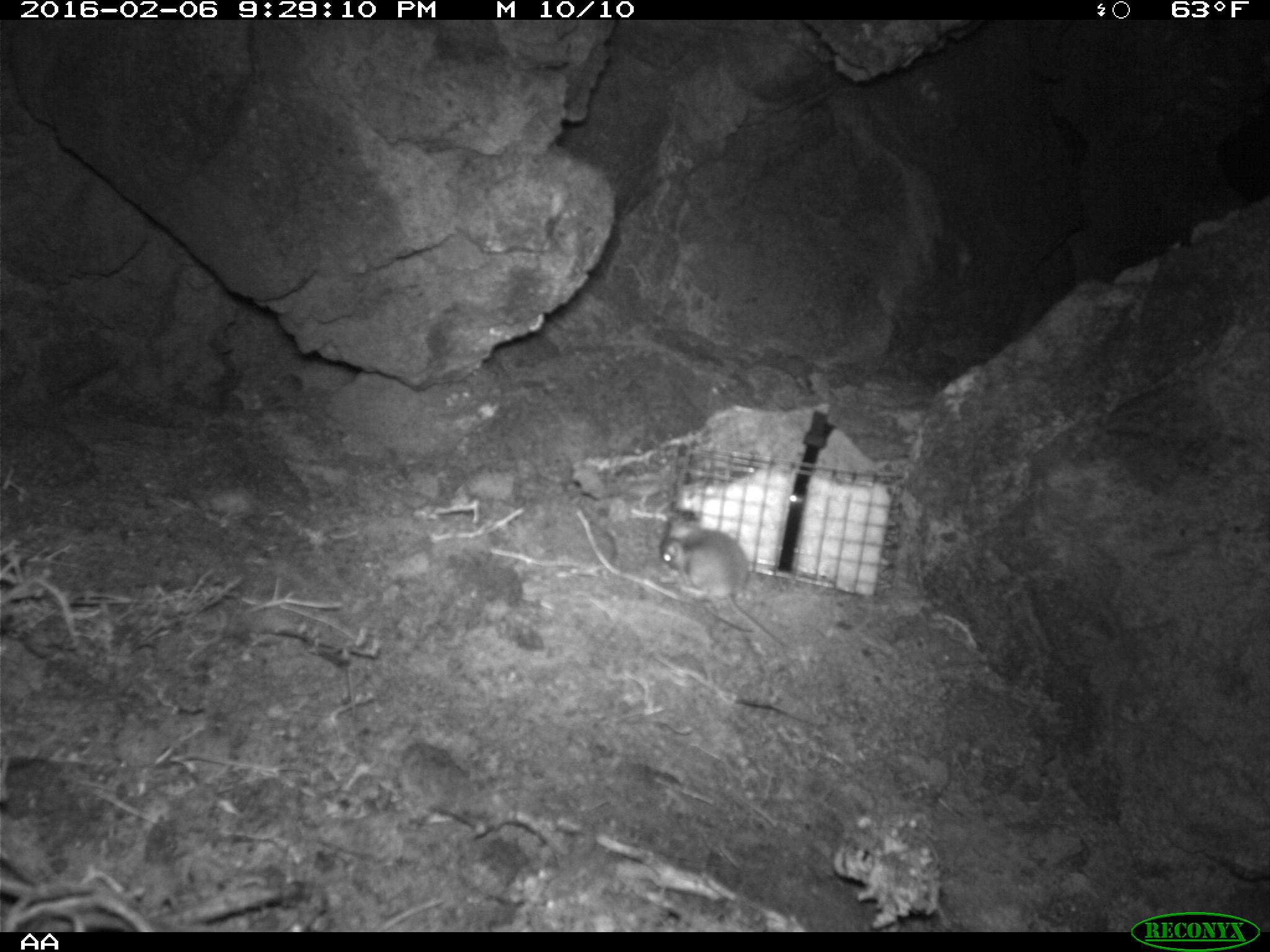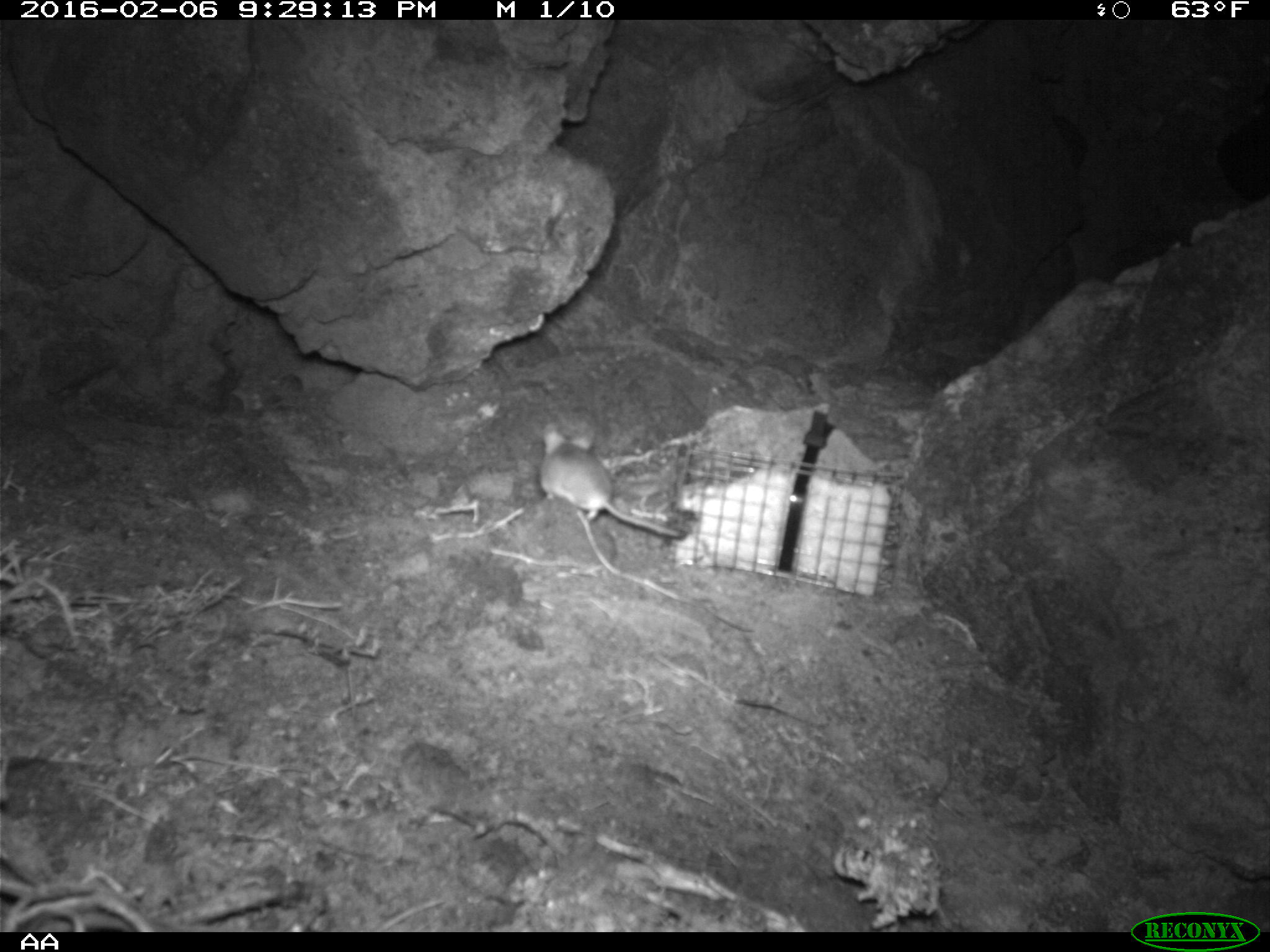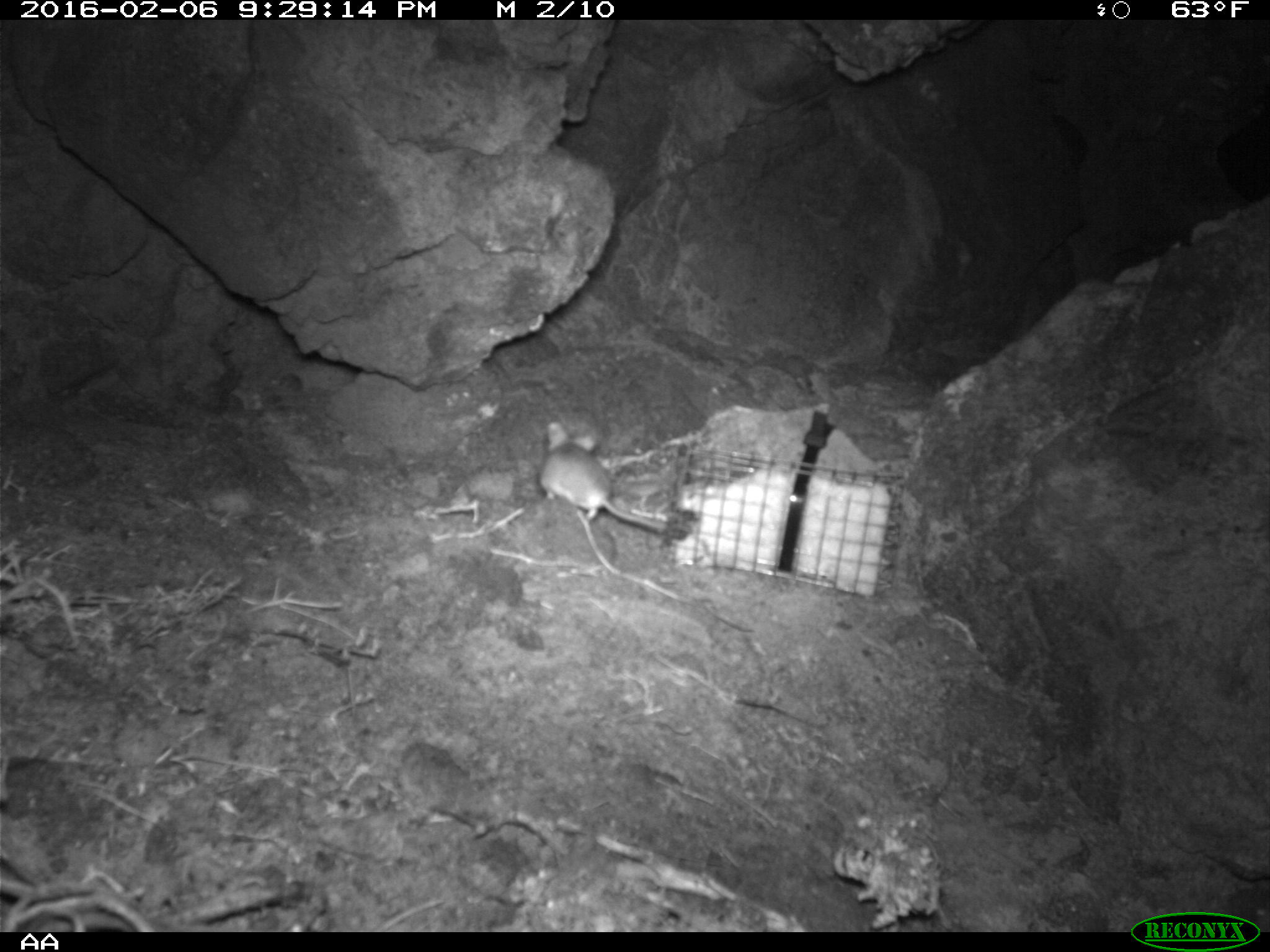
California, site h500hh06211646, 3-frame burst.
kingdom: Animalia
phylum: Chordata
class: Mammalia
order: Rodentia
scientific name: Rodentia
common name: rodent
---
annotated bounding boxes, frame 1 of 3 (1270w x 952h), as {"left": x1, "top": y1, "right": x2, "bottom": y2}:
rodent: {"left": 658, "top": 505, "right": 791, "bottom": 653}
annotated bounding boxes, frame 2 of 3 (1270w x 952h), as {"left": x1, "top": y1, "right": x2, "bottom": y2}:
rodent: {"left": 537, "top": 421, "right": 688, "bottom": 539}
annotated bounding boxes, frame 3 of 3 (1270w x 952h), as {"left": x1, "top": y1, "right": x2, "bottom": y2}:
rodent: {"left": 538, "top": 421, "right": 667, "bottom": 531}